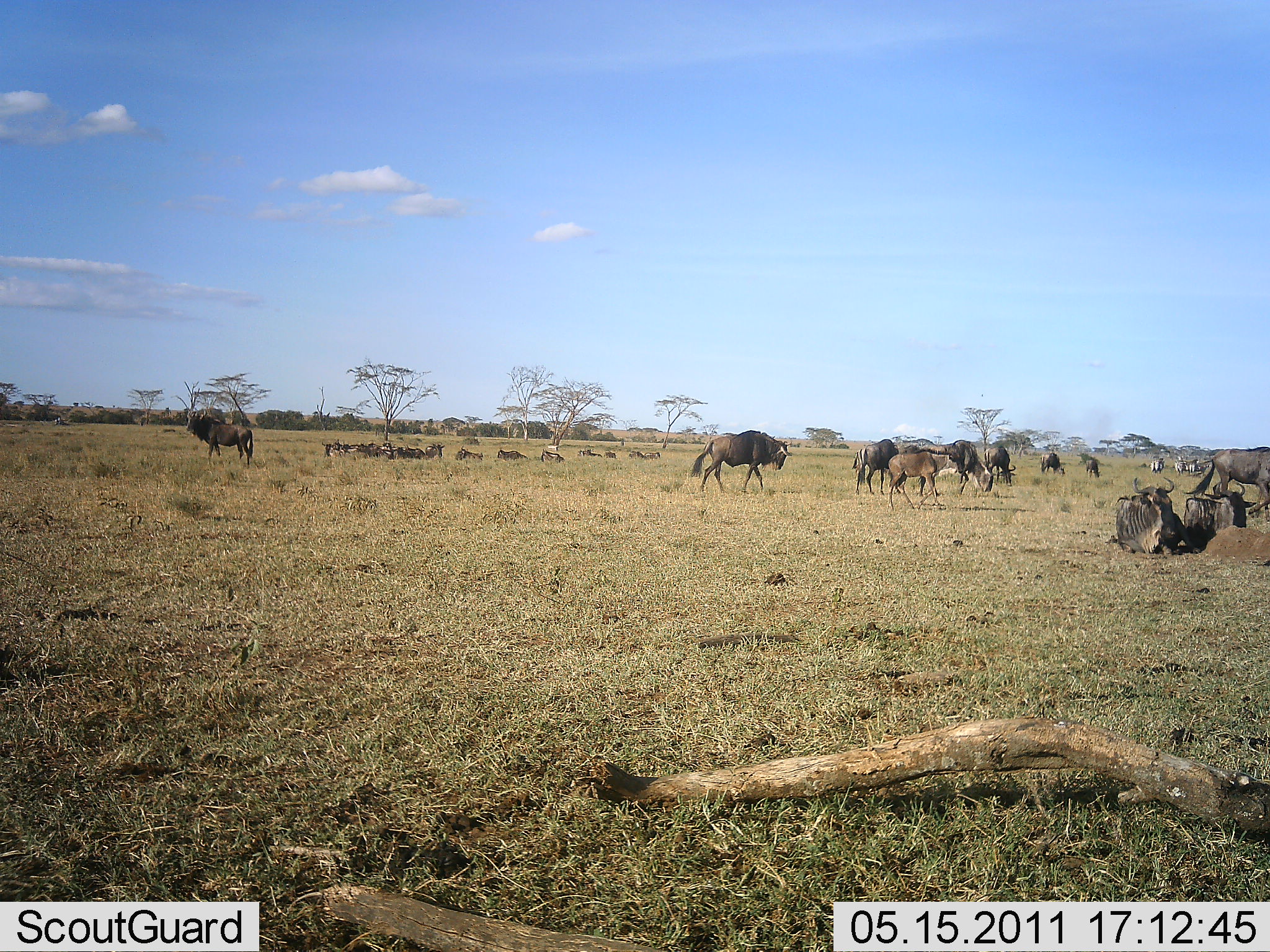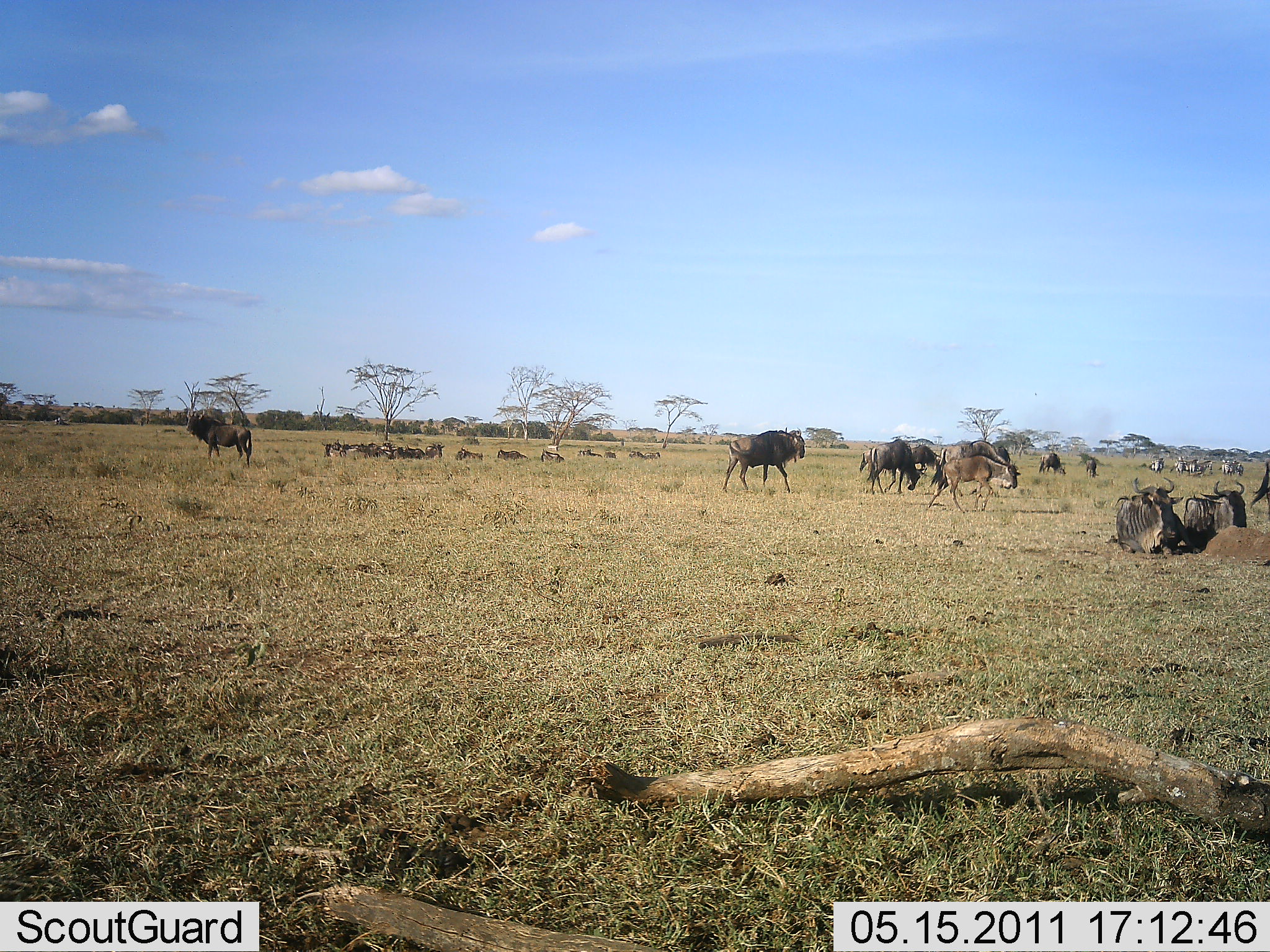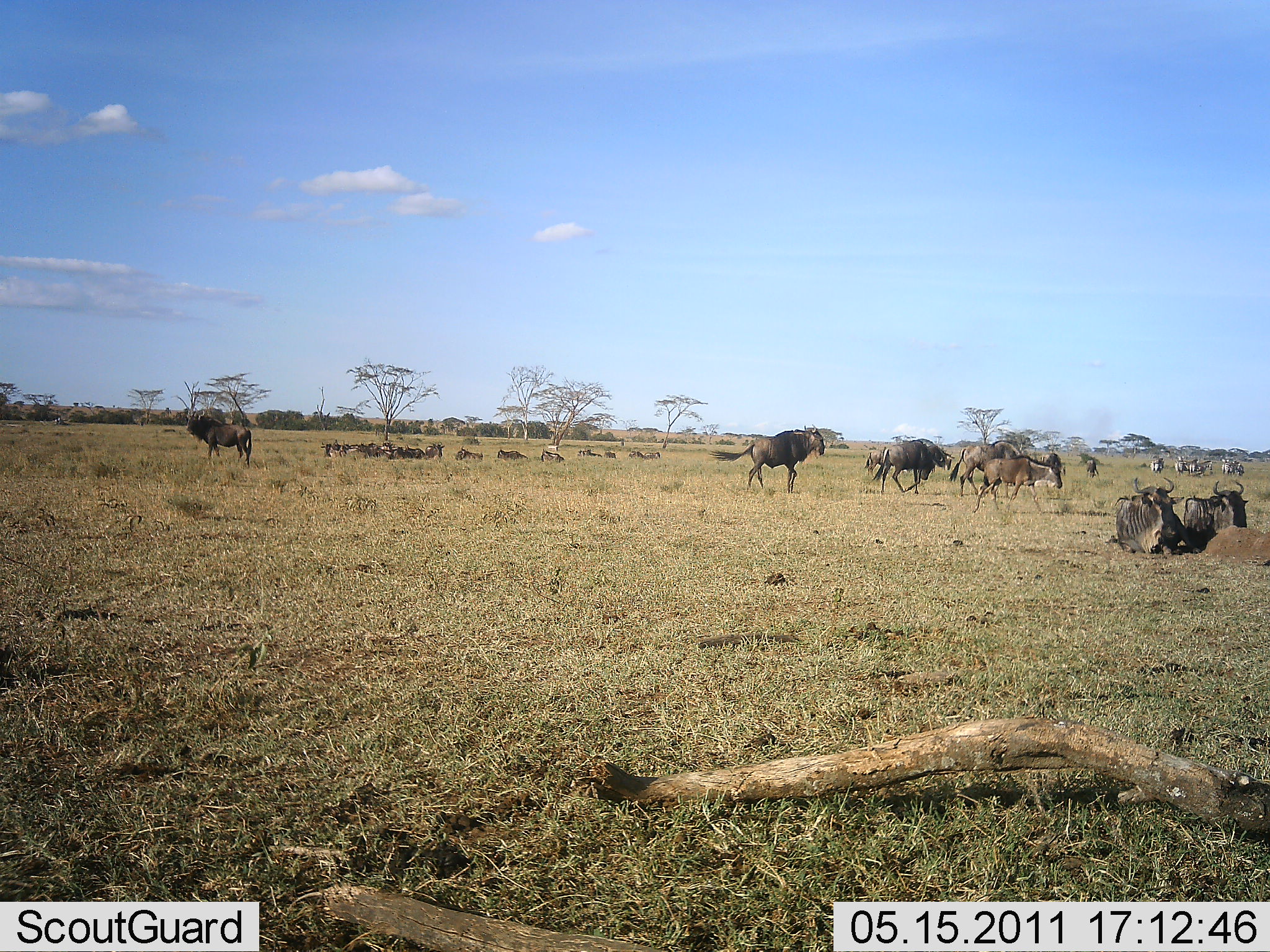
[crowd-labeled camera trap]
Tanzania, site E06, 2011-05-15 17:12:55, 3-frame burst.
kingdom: Animalia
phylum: Chordata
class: Mammalia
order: Artiodactyla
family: Bovidae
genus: Connochaetes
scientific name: Connochaetes taurinus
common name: blue wildebeest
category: wildebeest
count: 11-50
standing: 38%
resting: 94%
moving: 81%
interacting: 0%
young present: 12%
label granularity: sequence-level